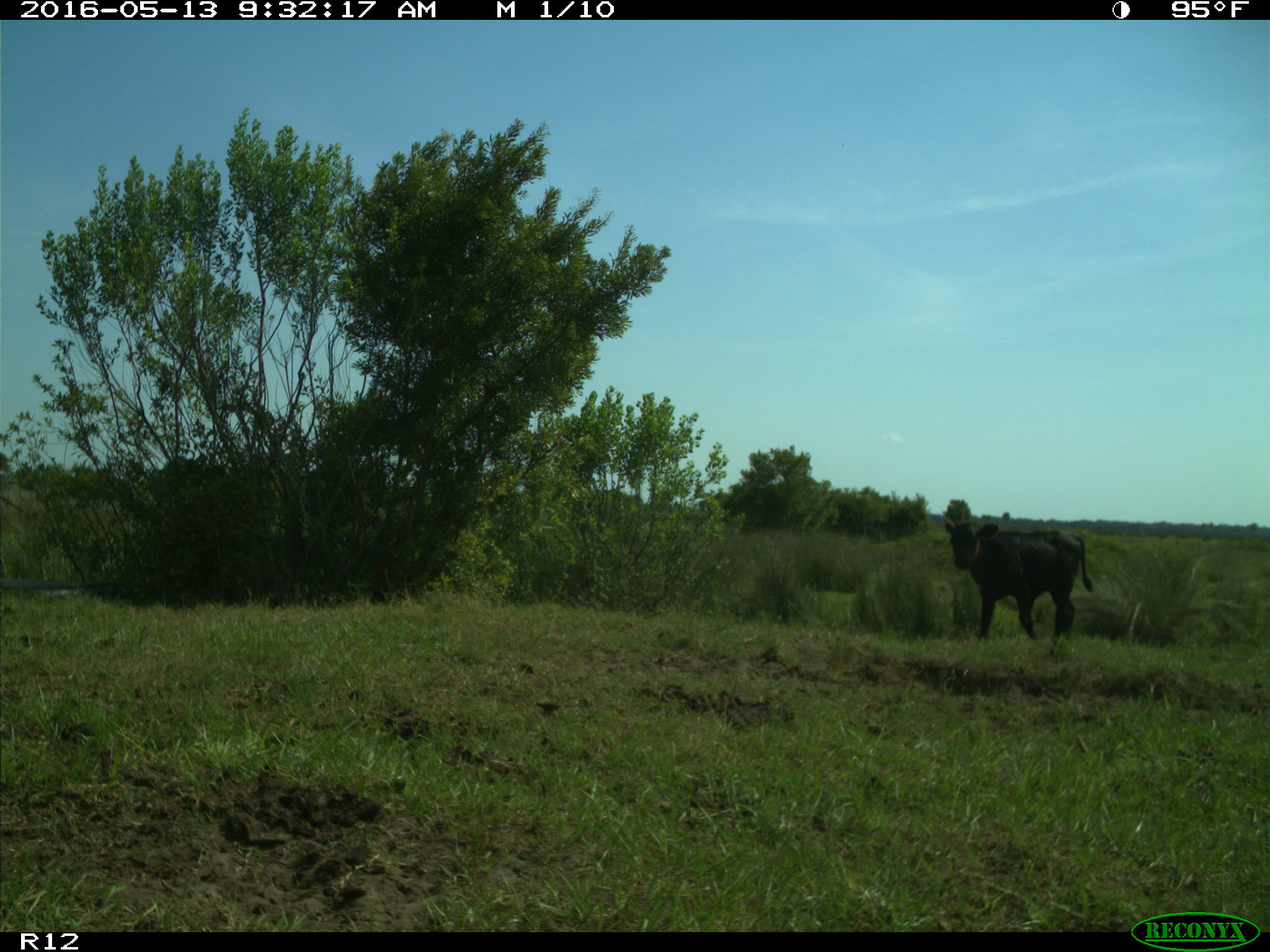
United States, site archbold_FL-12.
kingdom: Animalia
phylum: Chordata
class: Mammalia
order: Artiodactyla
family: Bovidae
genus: Bos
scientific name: Bos taurus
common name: domestic cow